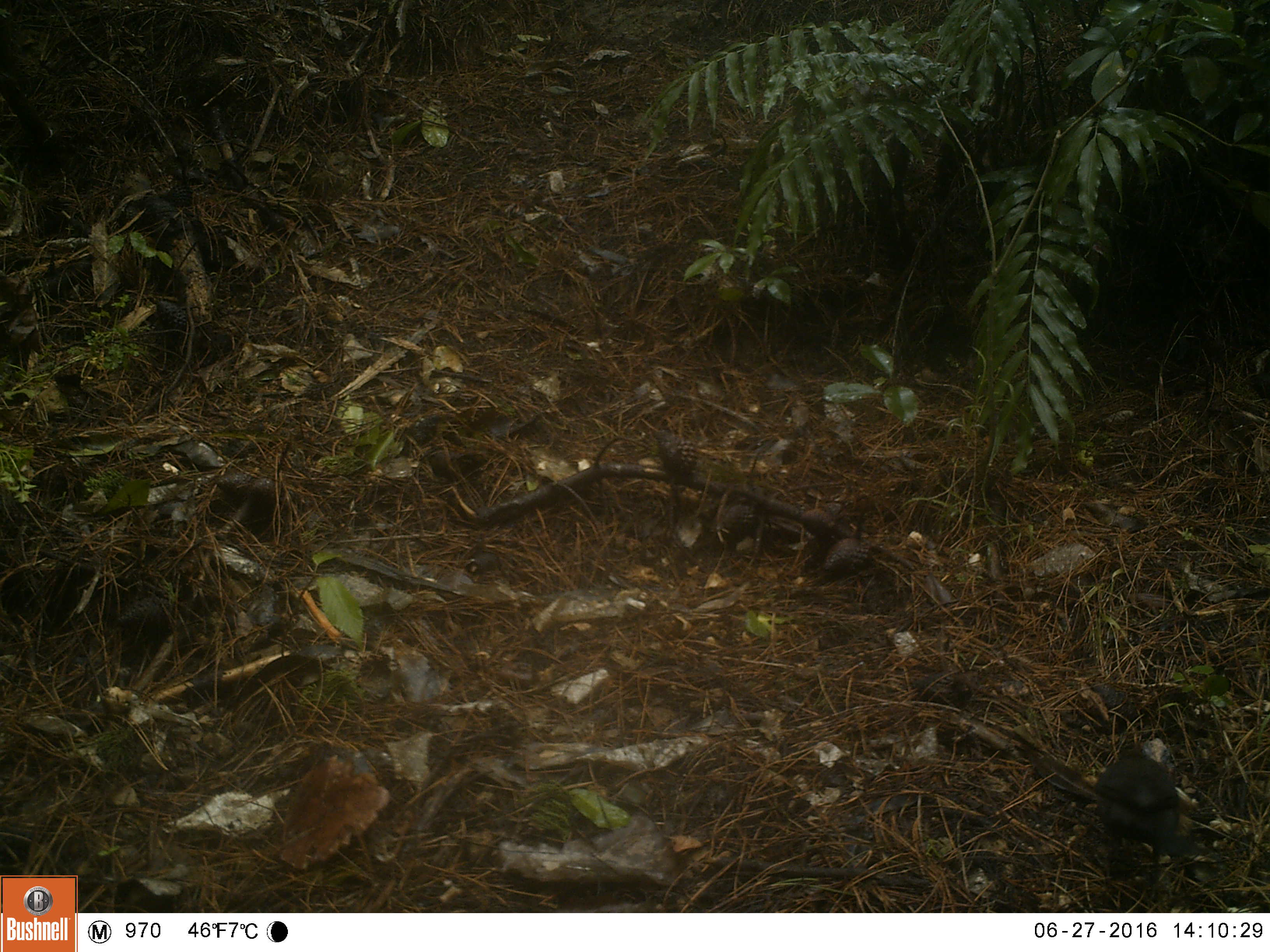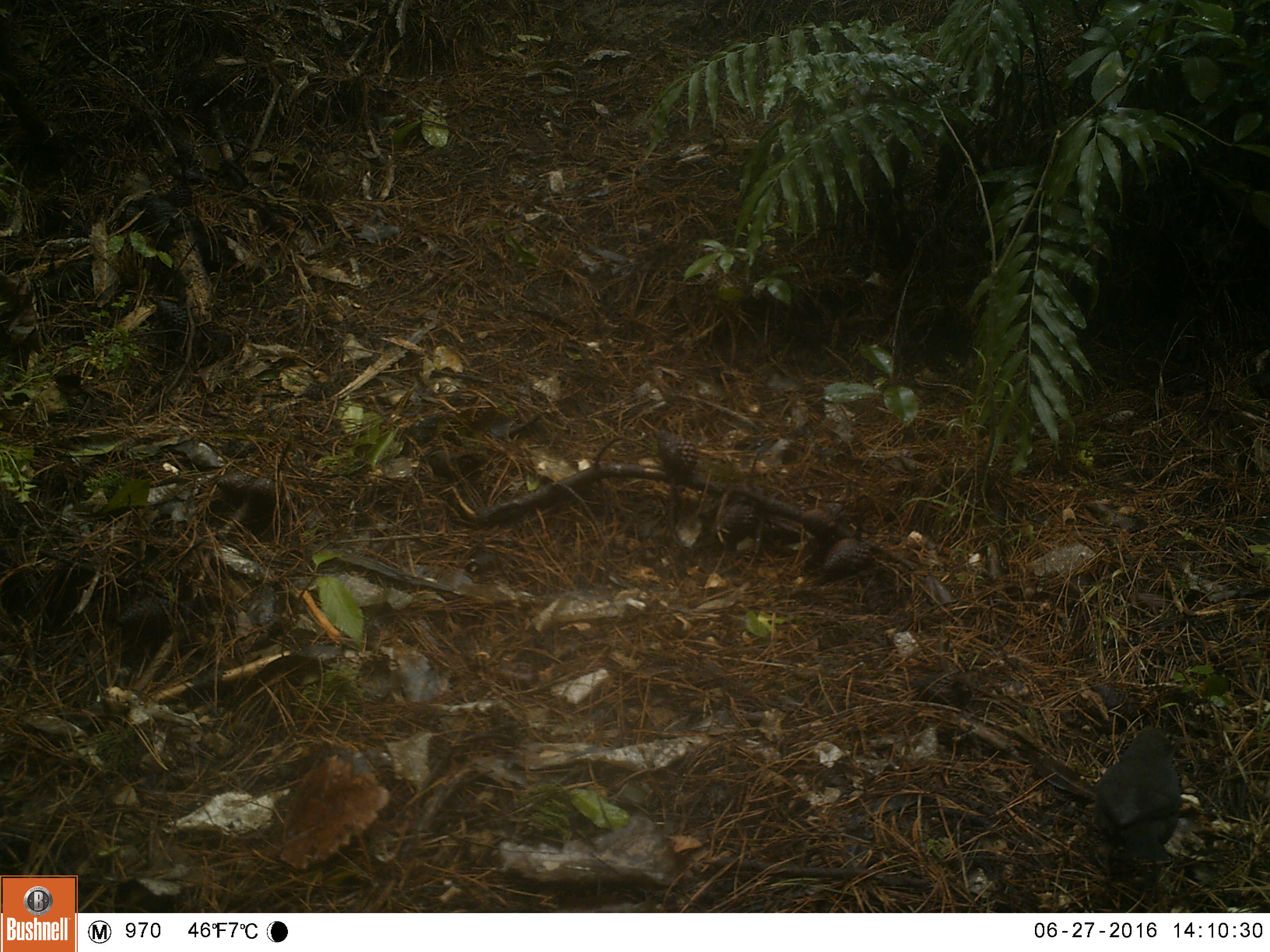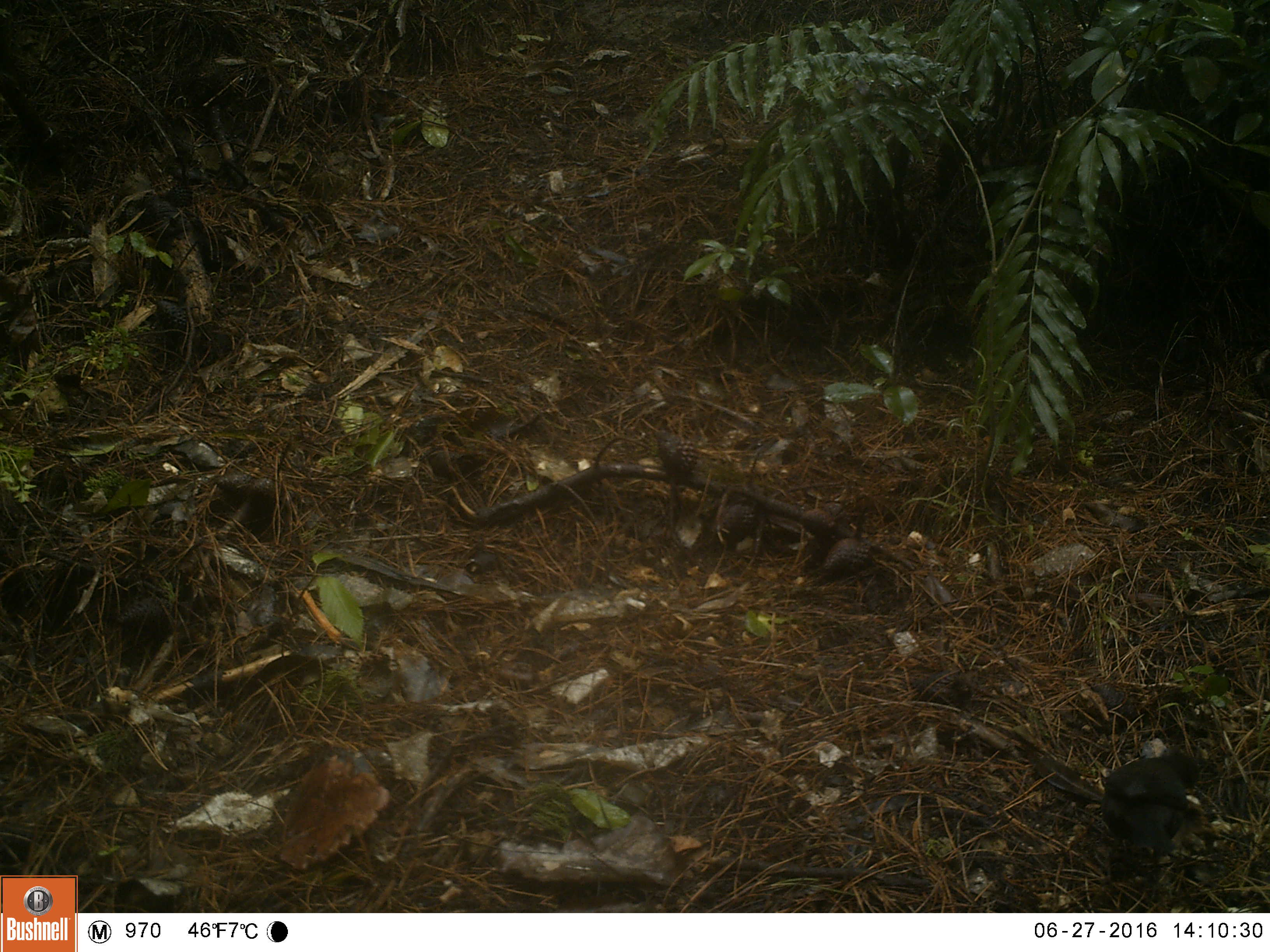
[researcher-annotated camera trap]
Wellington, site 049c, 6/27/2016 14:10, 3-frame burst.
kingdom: Animalia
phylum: Chordata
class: Aves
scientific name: Aves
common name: bird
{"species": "bird (Aves)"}